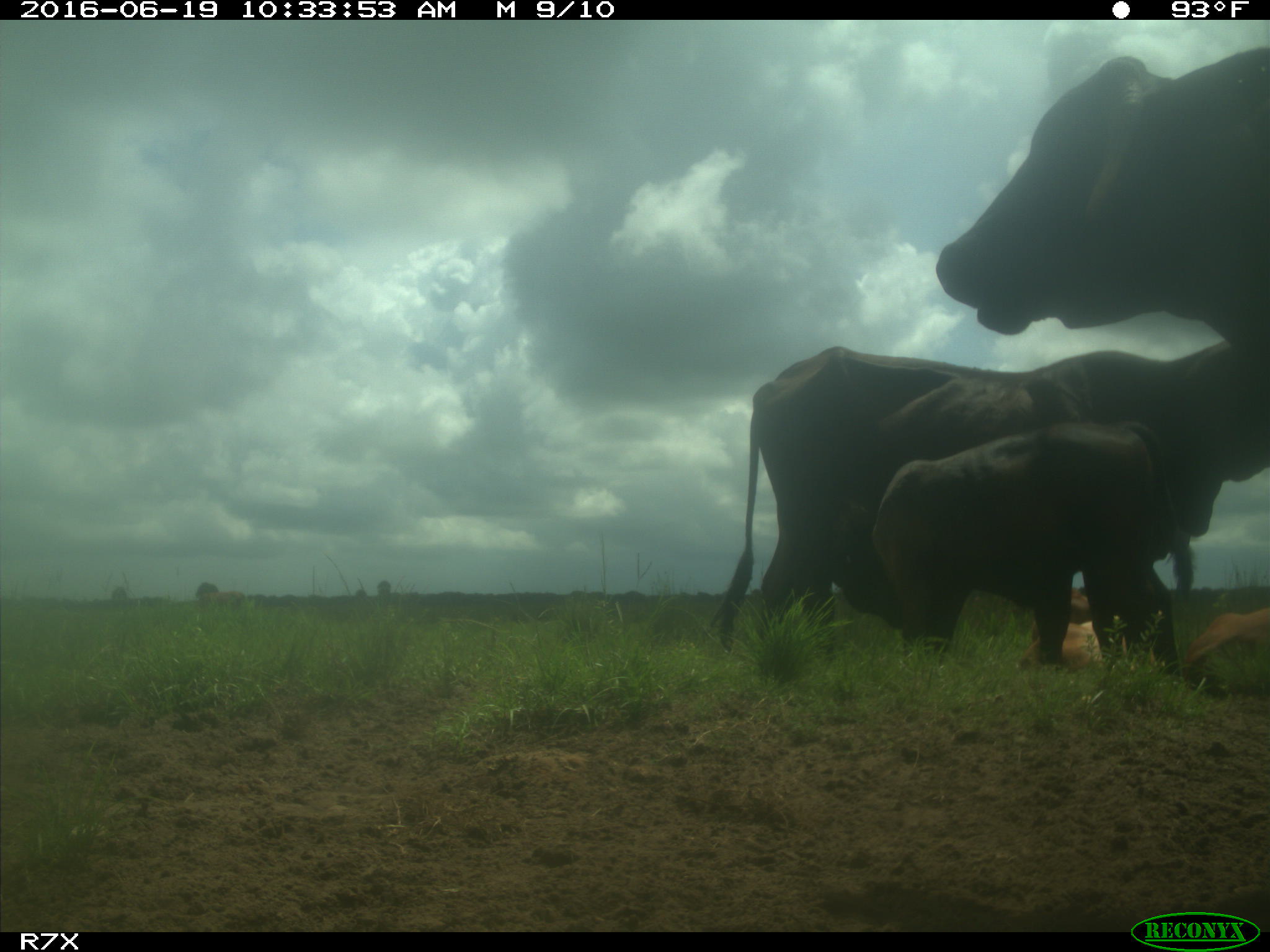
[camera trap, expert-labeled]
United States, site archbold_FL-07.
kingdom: Animalia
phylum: Chordata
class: Mammalia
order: Artiodactyla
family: Bovidae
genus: Bos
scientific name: Bos taurus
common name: domestic cow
Bos taurus (domestic cow).